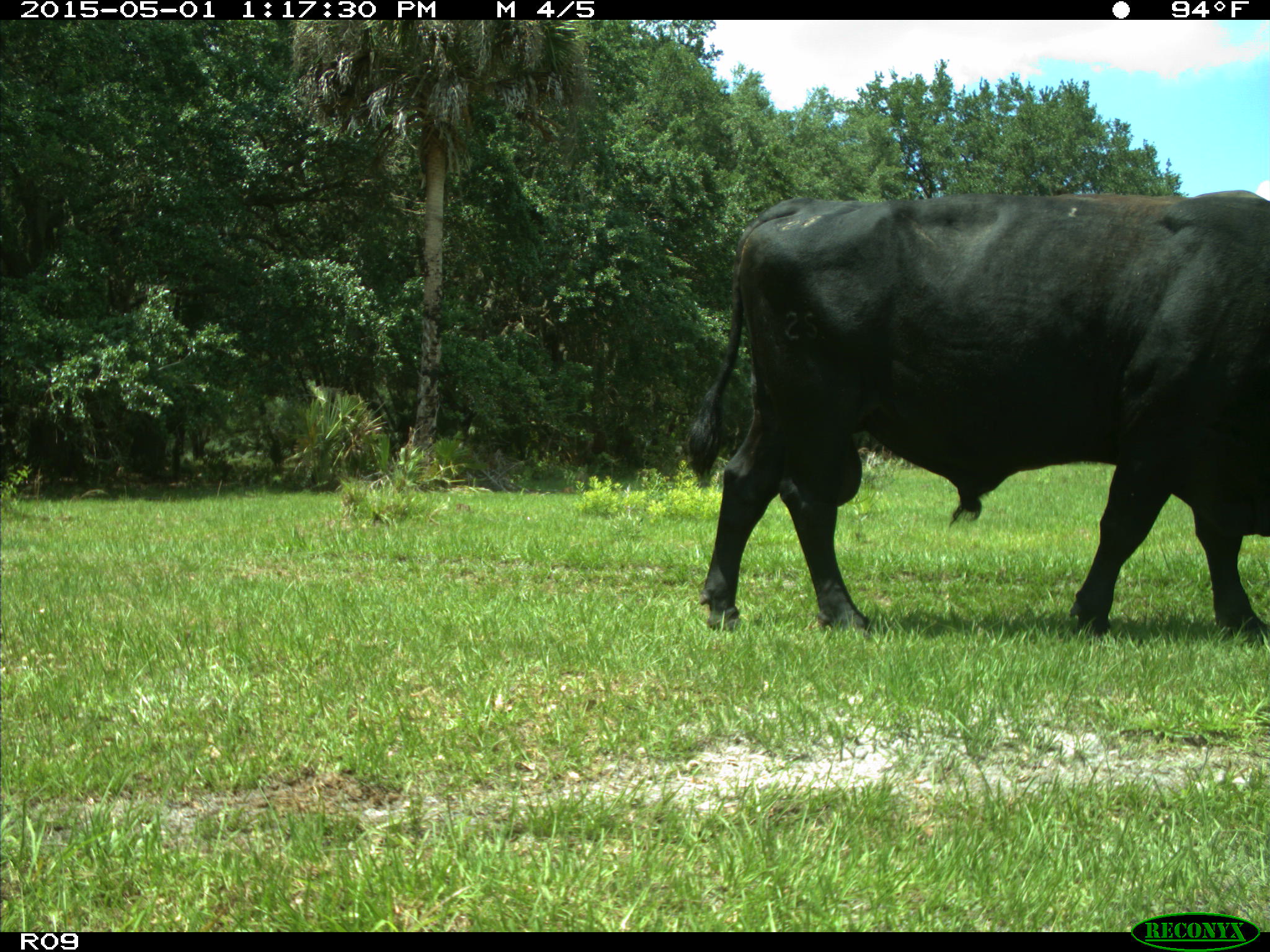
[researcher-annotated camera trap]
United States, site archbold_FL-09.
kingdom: Animalia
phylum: Chordata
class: Mammalia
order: Artiodactyla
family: Bovidae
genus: Bos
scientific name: Bos taurus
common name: domestic cow